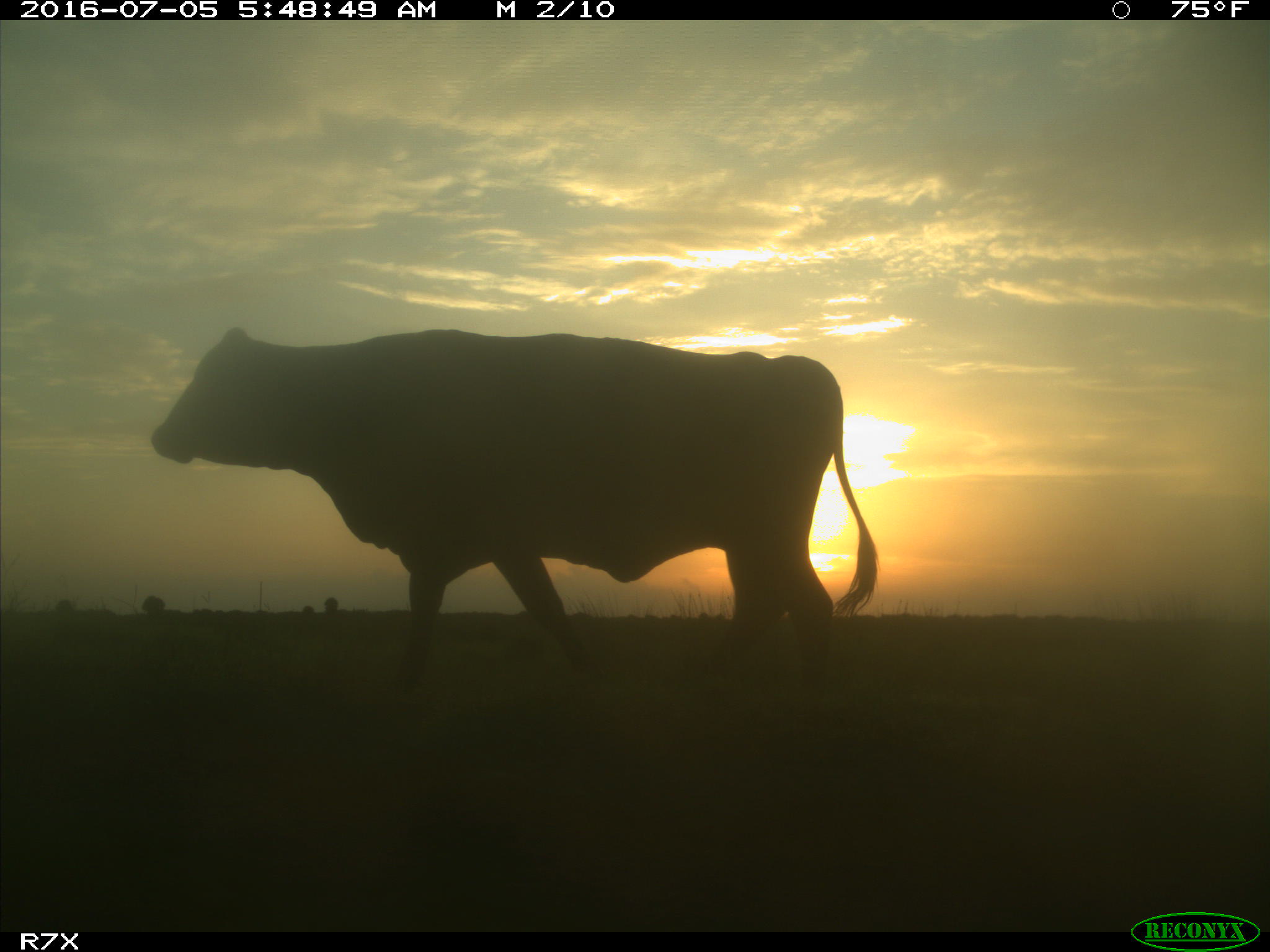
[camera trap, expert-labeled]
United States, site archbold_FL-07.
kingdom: Animalia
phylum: Chordata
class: Mammalia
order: Artiodactyla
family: Bovidae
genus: Bos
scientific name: Bos taurus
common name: domestic cow